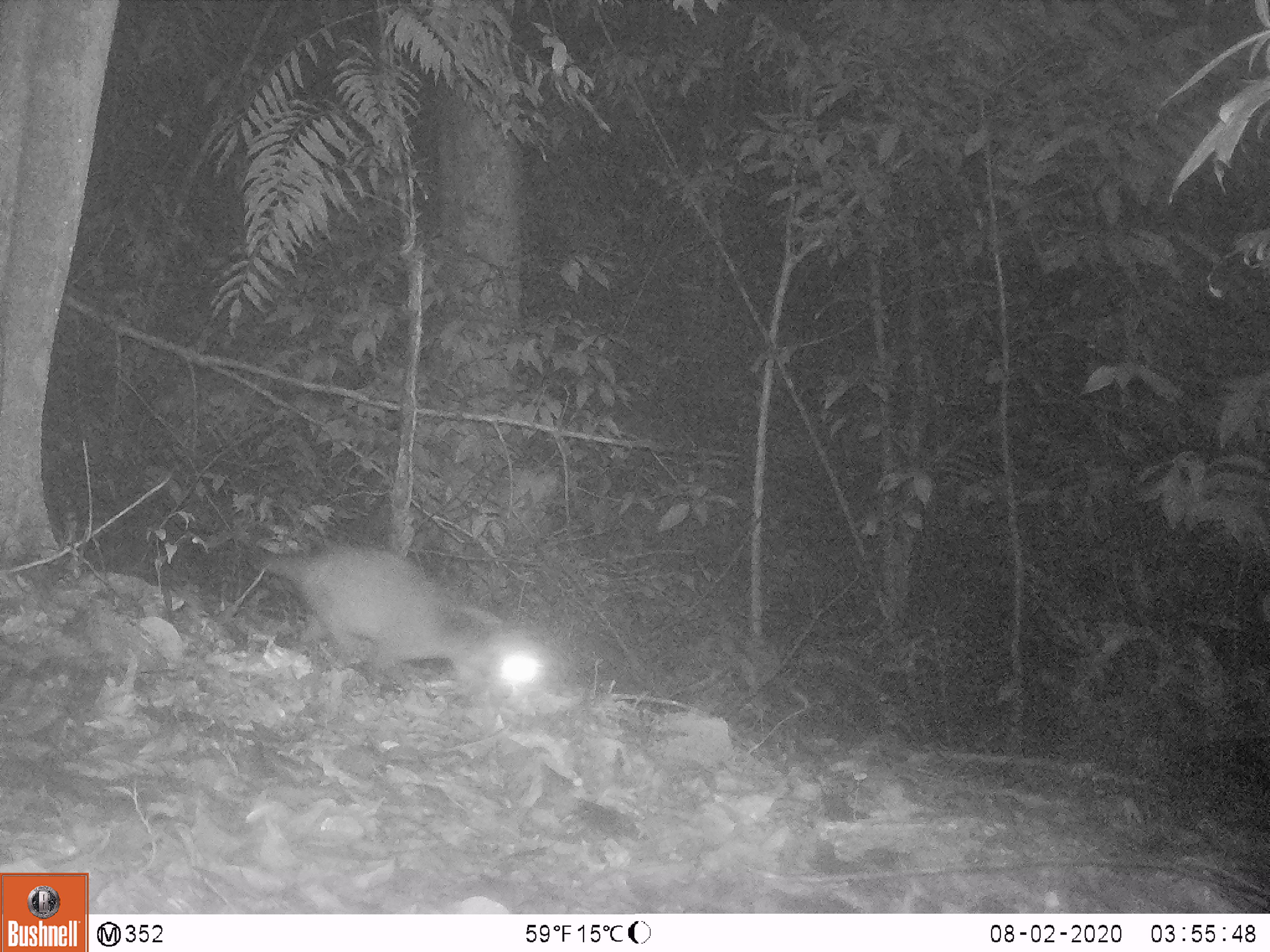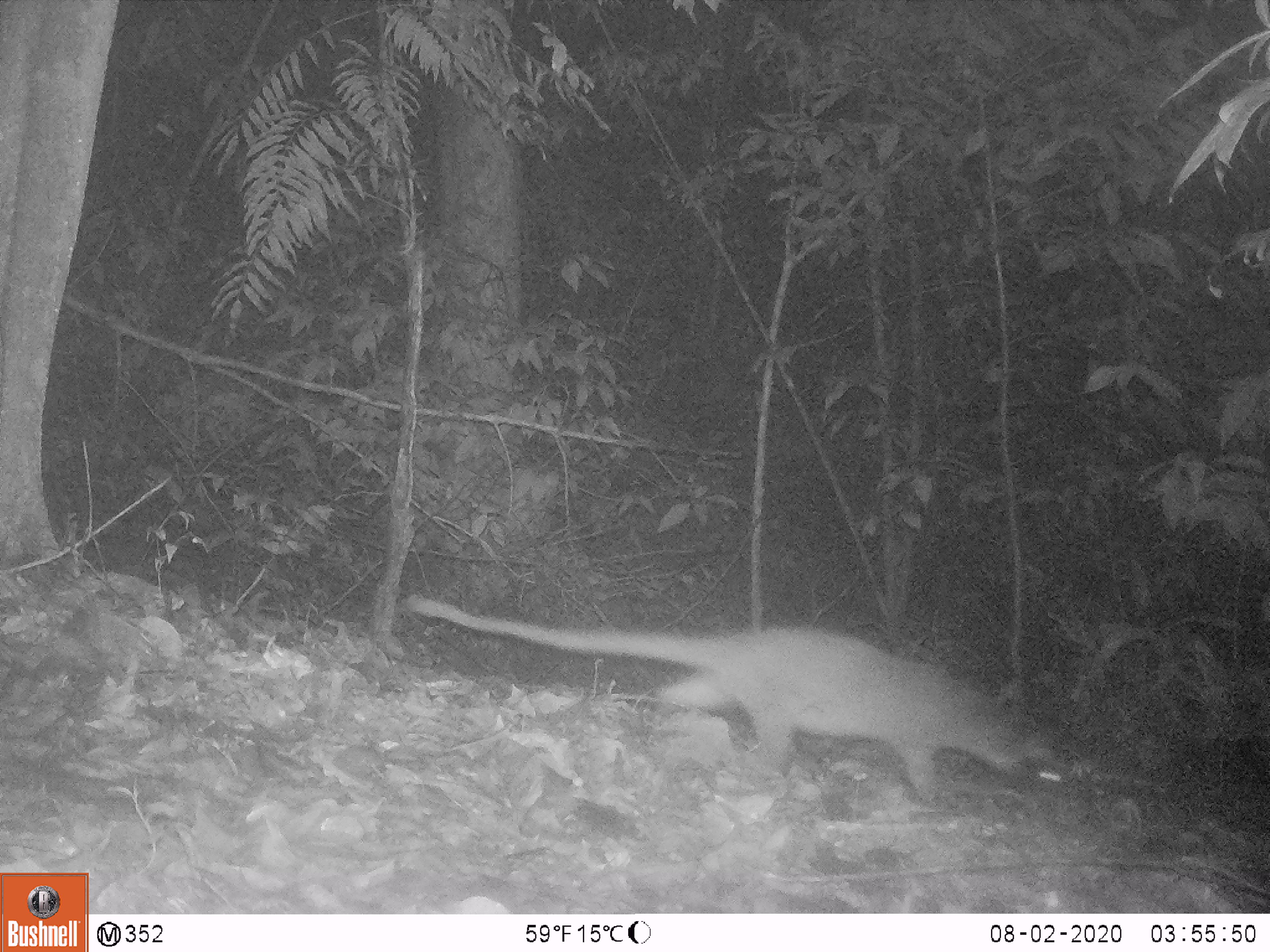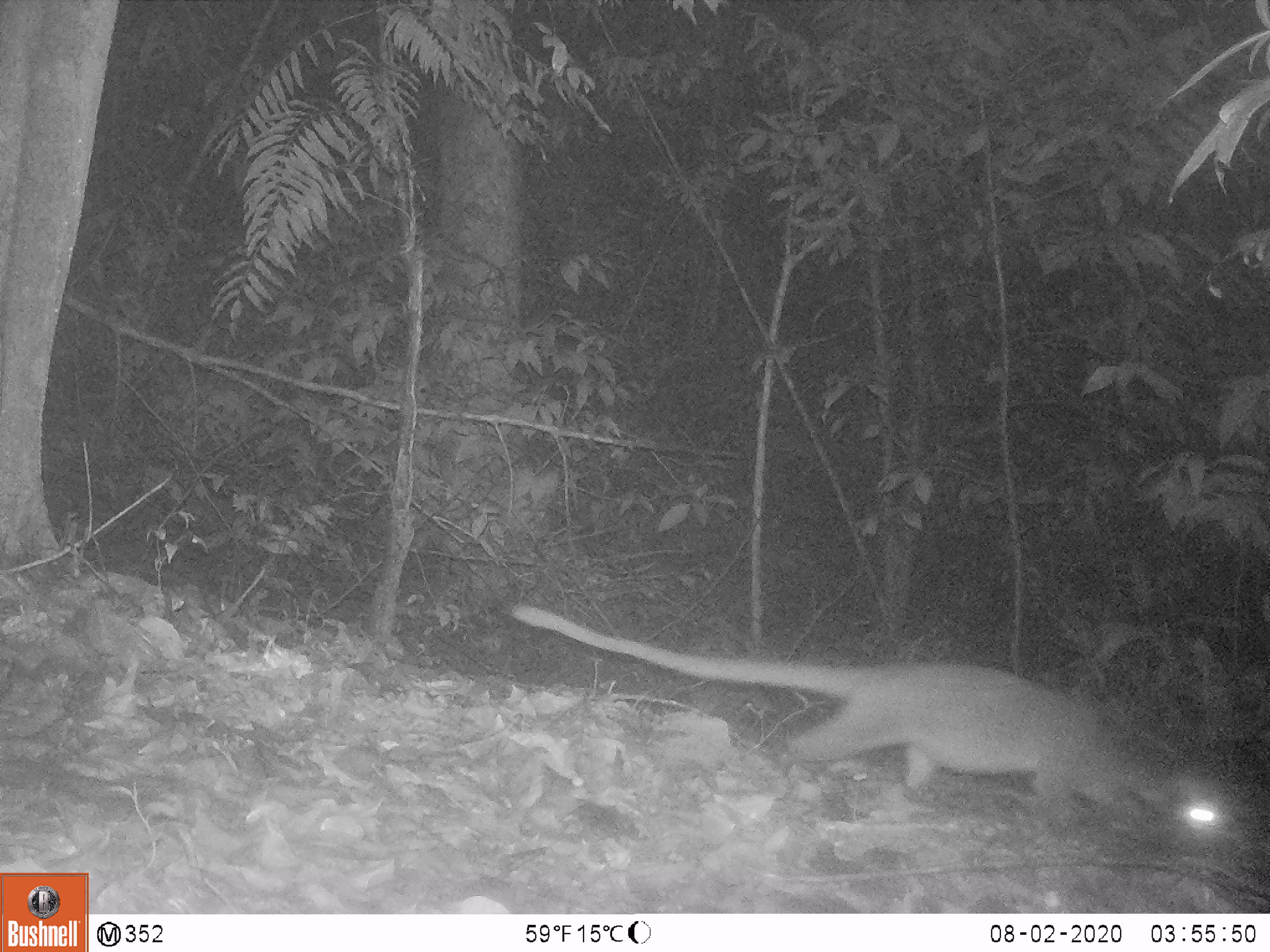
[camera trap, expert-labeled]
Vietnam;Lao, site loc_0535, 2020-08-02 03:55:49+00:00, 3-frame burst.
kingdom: Animalia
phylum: Chordata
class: Mammalia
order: Carnivora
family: Viverridae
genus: Paguma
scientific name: Paguma larvata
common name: masked palm civet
Masked palm civet (Paguma larvata). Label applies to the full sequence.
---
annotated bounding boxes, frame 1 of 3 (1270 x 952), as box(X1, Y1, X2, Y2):
masked palm civet: box(256, 538, 505, 689)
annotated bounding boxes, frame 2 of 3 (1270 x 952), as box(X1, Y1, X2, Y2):
masked palm civet: box(402, 588, 1078, 801)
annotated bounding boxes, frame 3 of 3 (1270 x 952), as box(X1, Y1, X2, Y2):
masked palm civet: box(508, 599, 1182, 820)